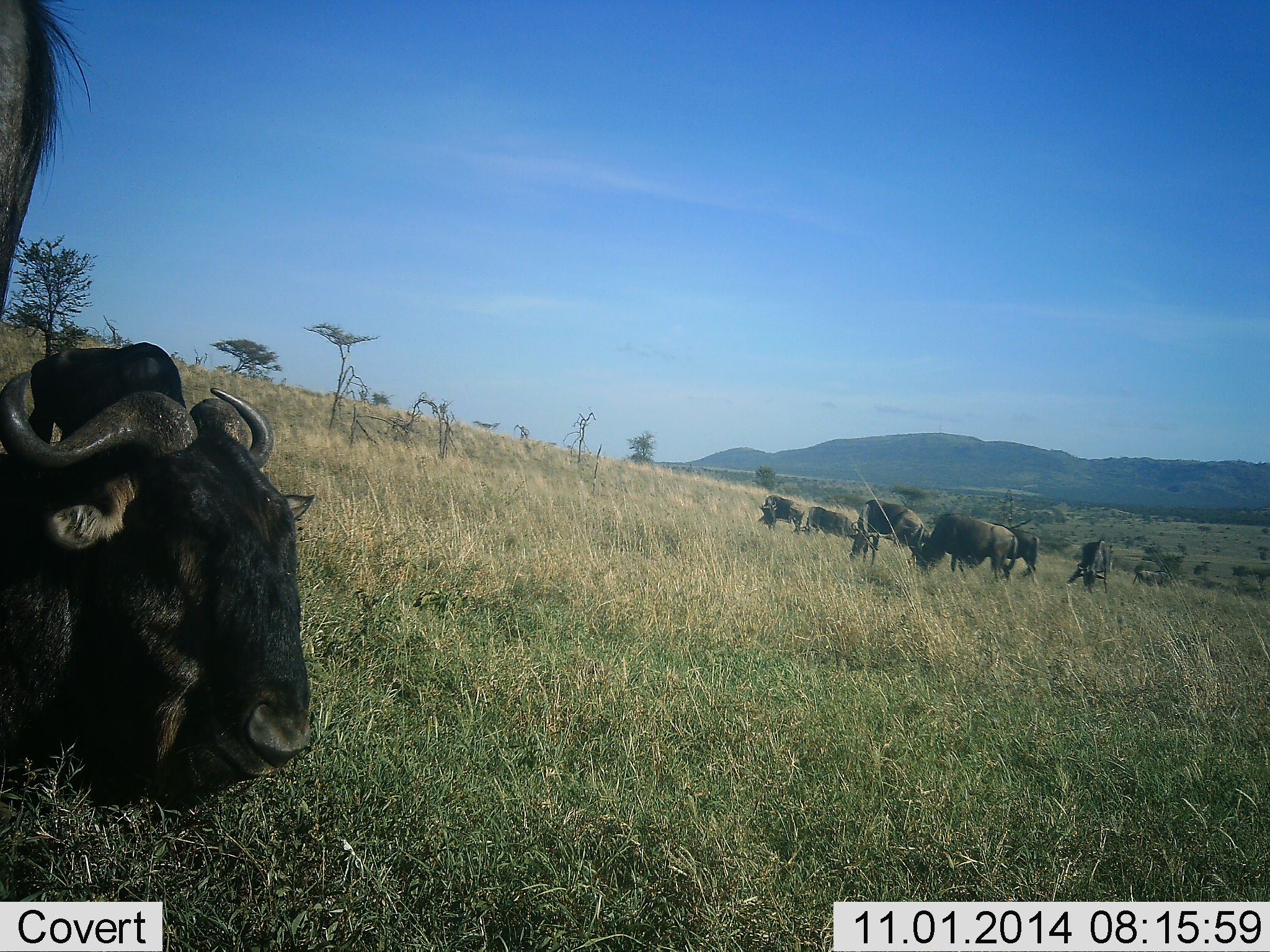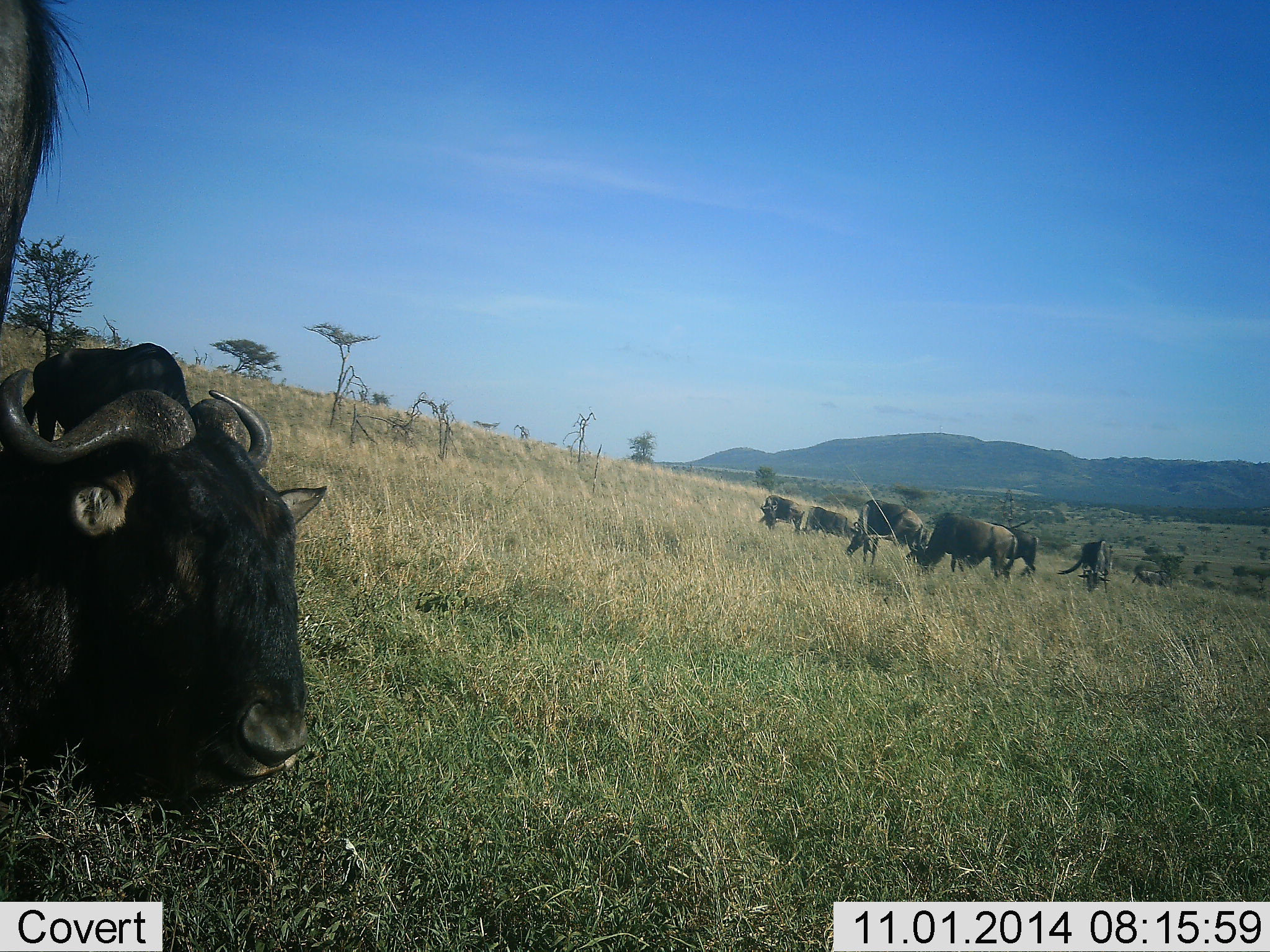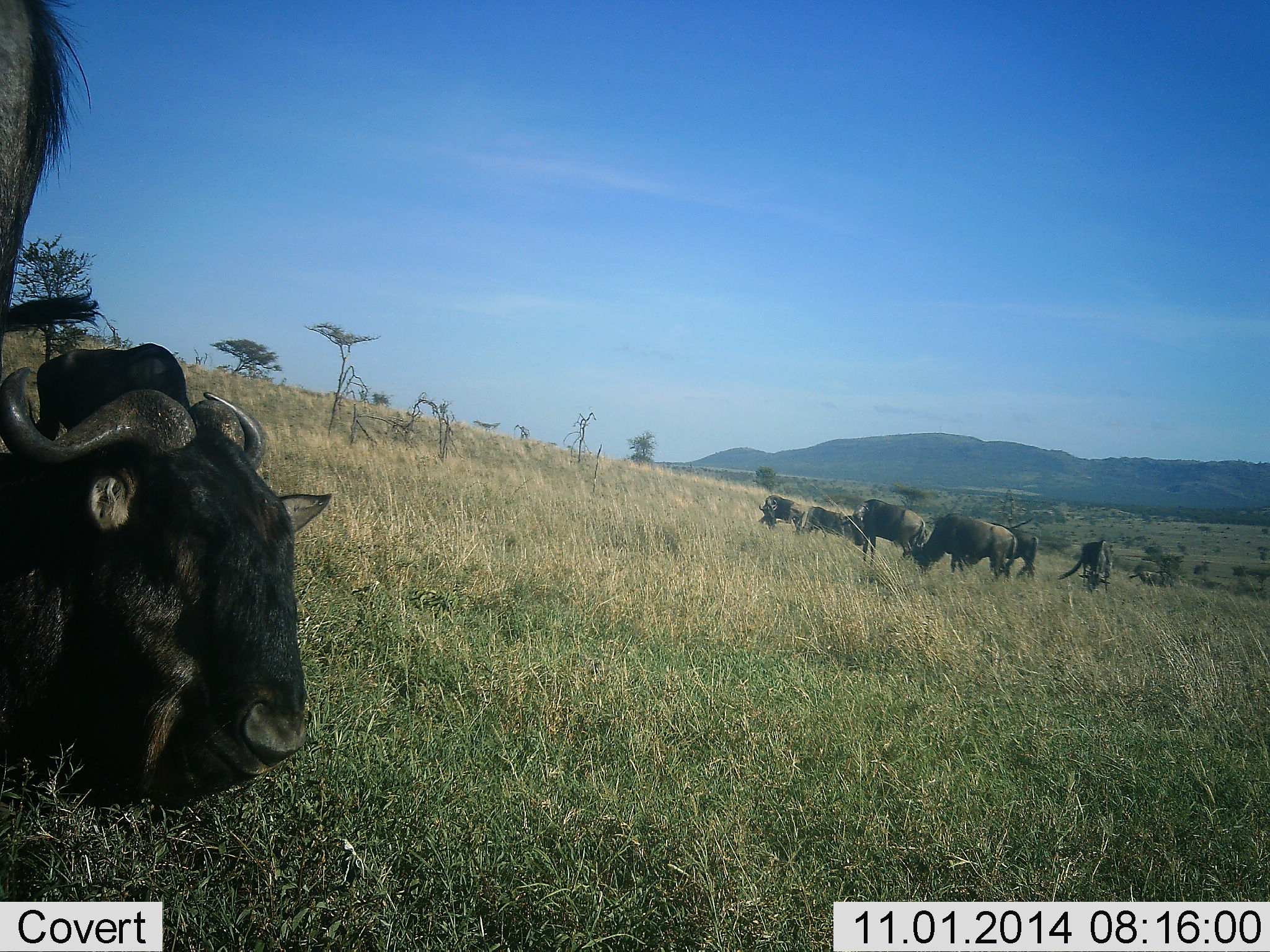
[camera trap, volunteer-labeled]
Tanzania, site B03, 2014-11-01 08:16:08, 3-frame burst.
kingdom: Animalia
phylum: Chordata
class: Mammalia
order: Artiodactyla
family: Bovidae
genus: Connochaetes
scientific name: Connochaetes taurinus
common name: blue wildebeest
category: wildebeest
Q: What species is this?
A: Wildebeest (blue wildebeest) (Connochaetes taurinus).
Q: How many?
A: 8.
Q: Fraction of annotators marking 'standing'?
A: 30%.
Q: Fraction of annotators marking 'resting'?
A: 60%.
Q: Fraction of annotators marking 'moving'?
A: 20%.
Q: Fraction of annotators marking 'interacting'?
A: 0%.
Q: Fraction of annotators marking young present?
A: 10%.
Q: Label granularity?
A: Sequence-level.